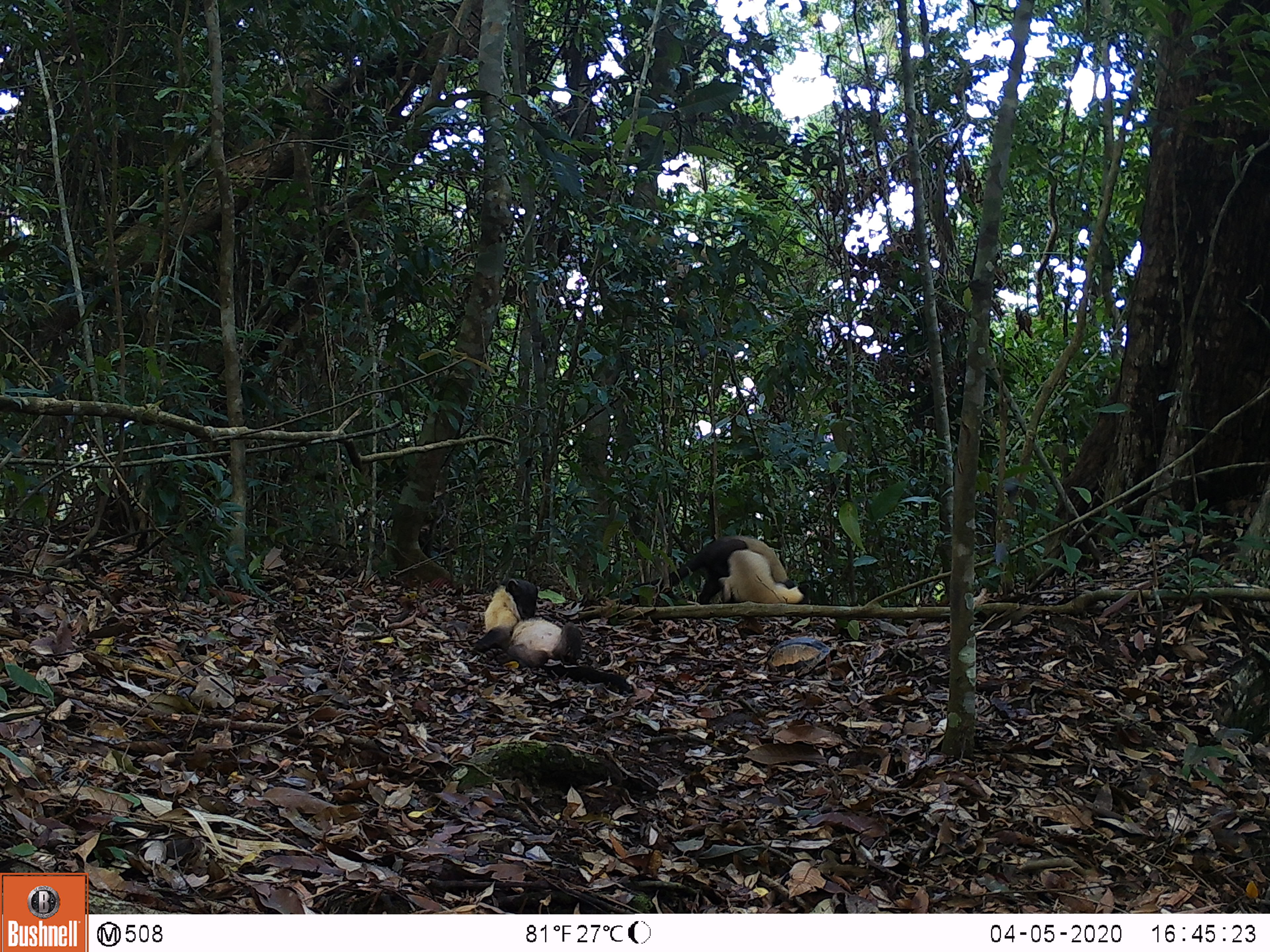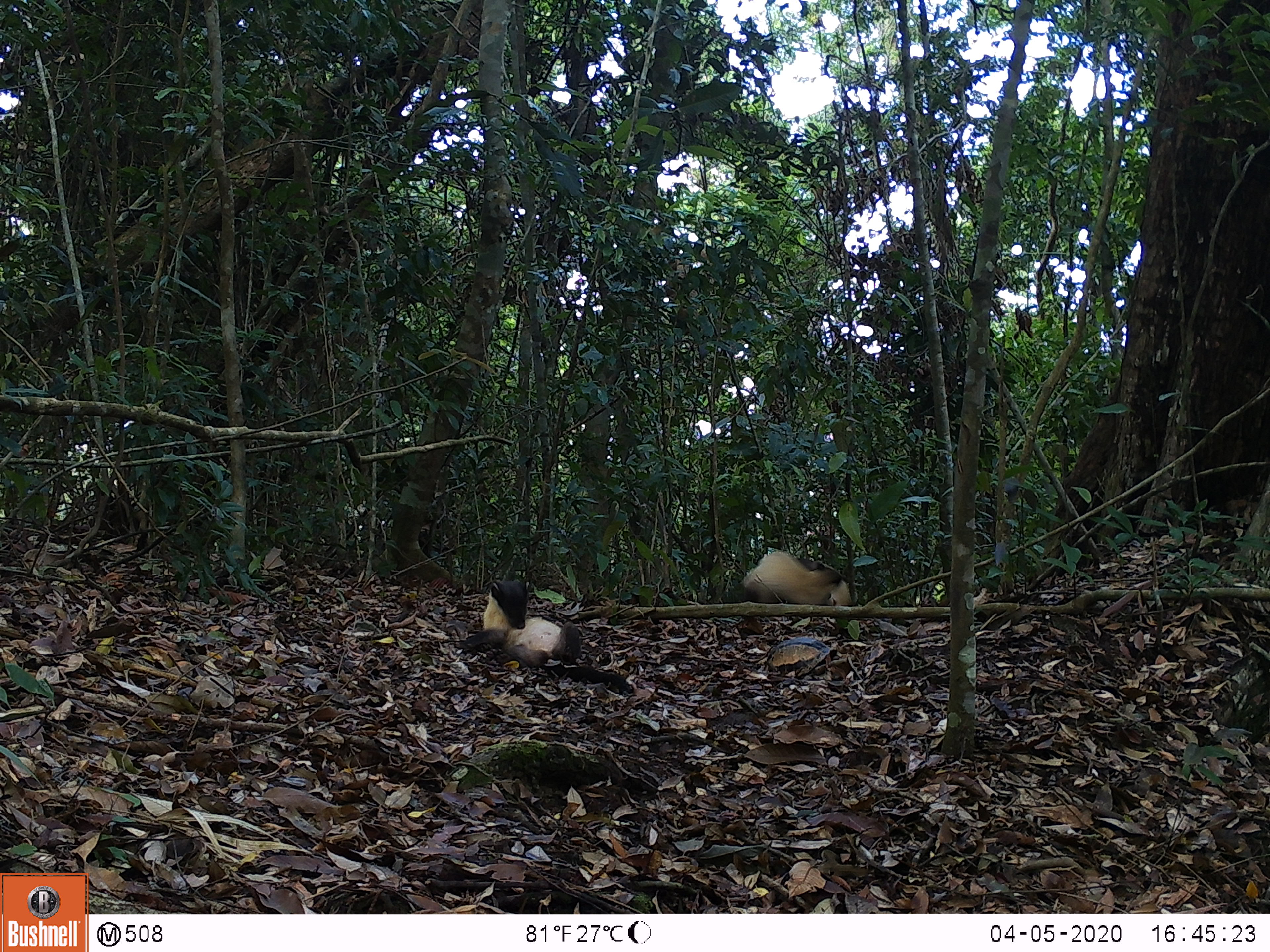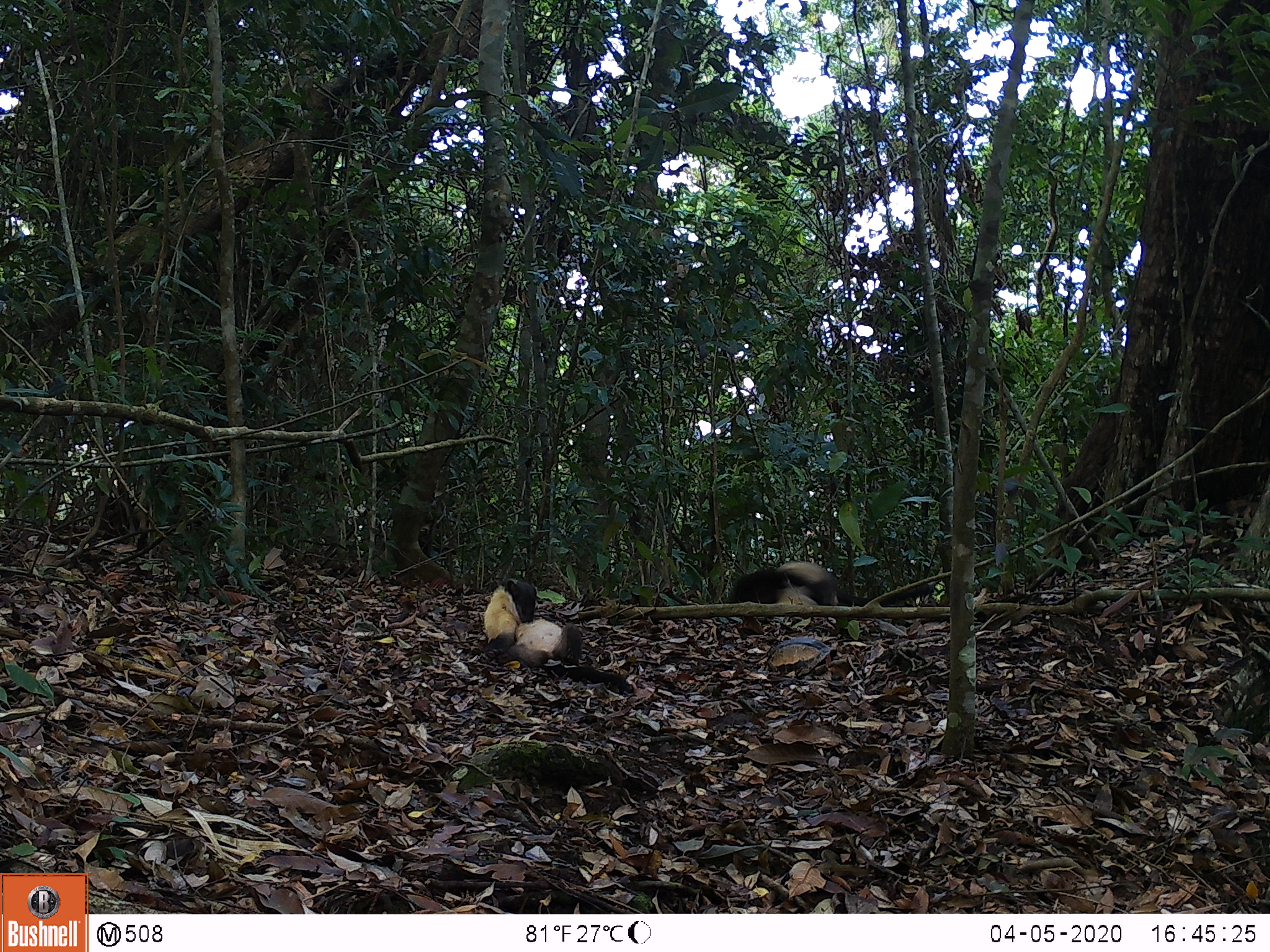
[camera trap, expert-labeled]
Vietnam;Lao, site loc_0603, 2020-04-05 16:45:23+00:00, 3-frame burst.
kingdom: Animalia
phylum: Chordata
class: Mammalia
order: Carnivora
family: Mustelidae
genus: Martes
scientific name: Martes flavigula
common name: yellow-throated marten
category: yellow throated marten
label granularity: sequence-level